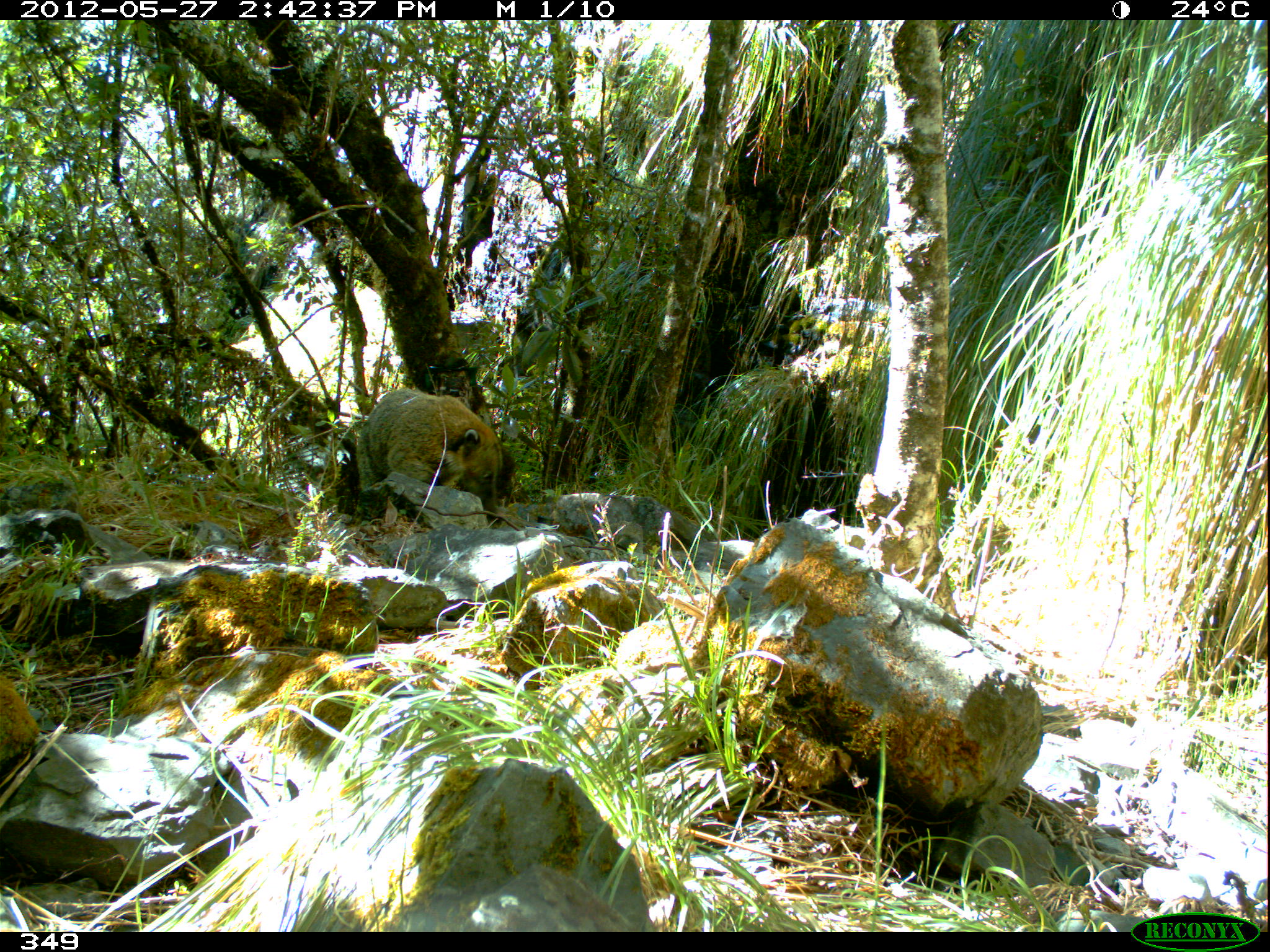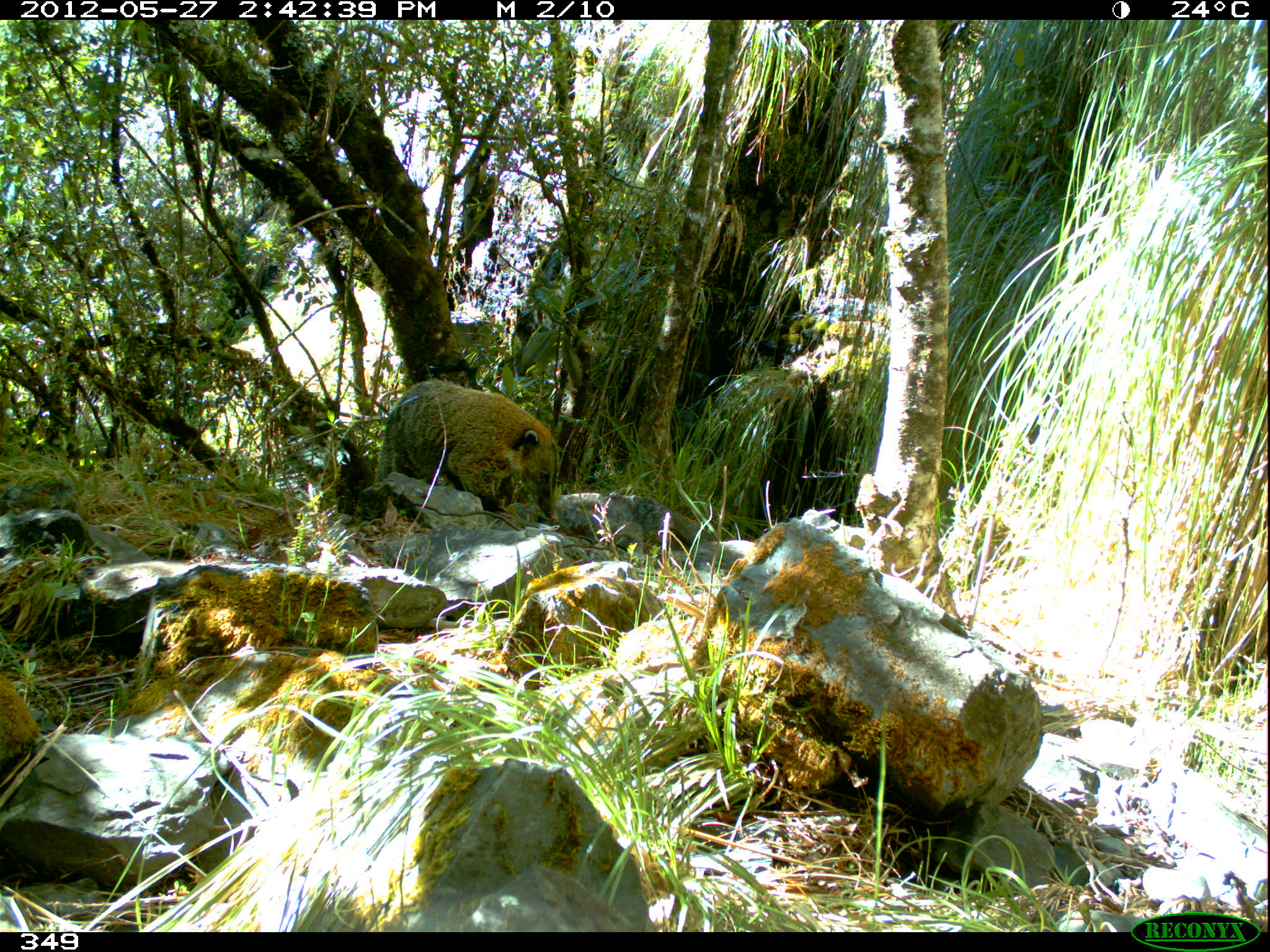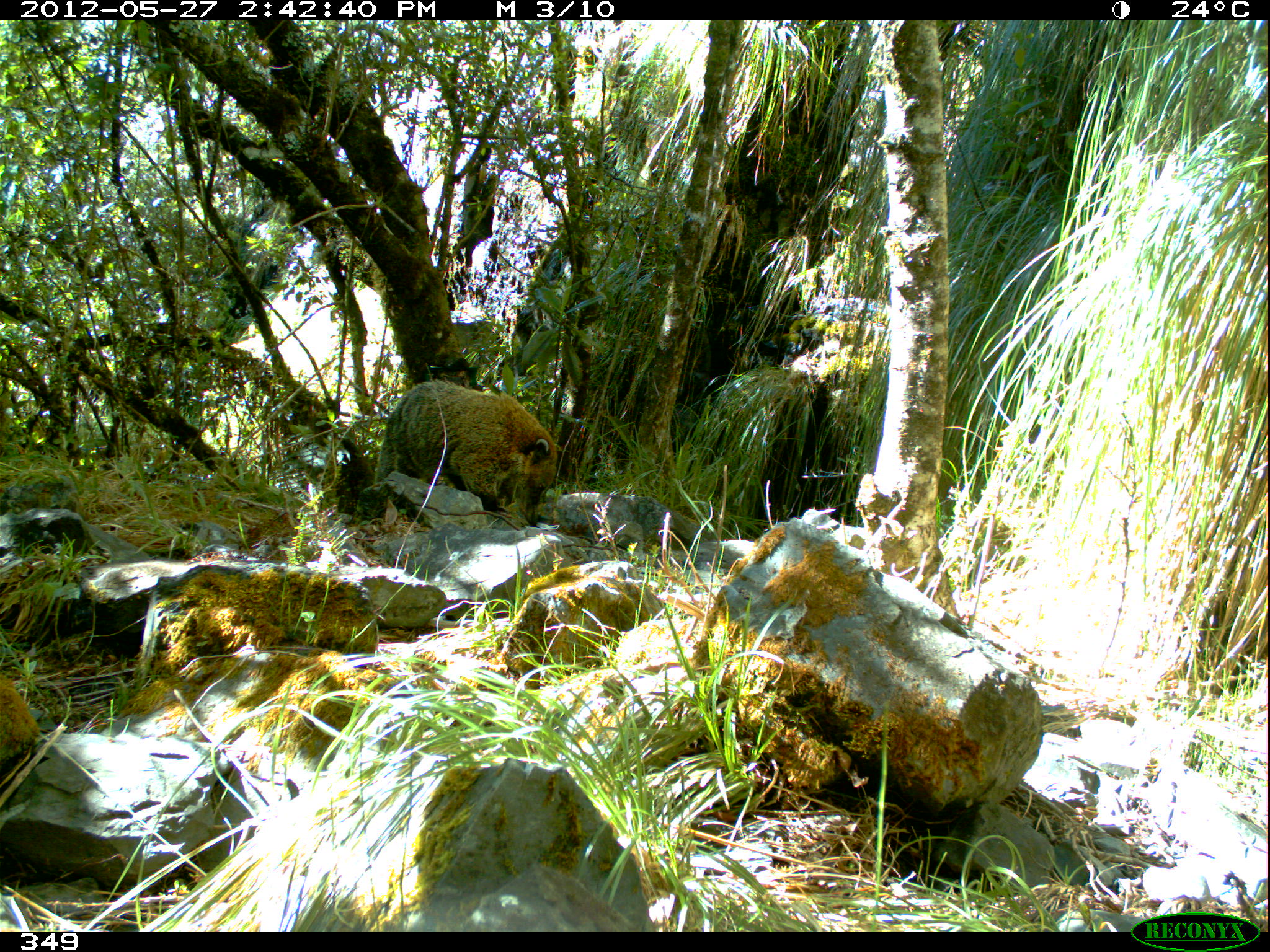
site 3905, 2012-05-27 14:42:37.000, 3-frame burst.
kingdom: Animalia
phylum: Chordata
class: Mammalia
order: Carnivora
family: Procyonidae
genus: Nasua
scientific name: Nasua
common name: coatis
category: unknown coati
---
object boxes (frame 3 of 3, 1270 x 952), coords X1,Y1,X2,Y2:
unknown coati: 371,379,560,529